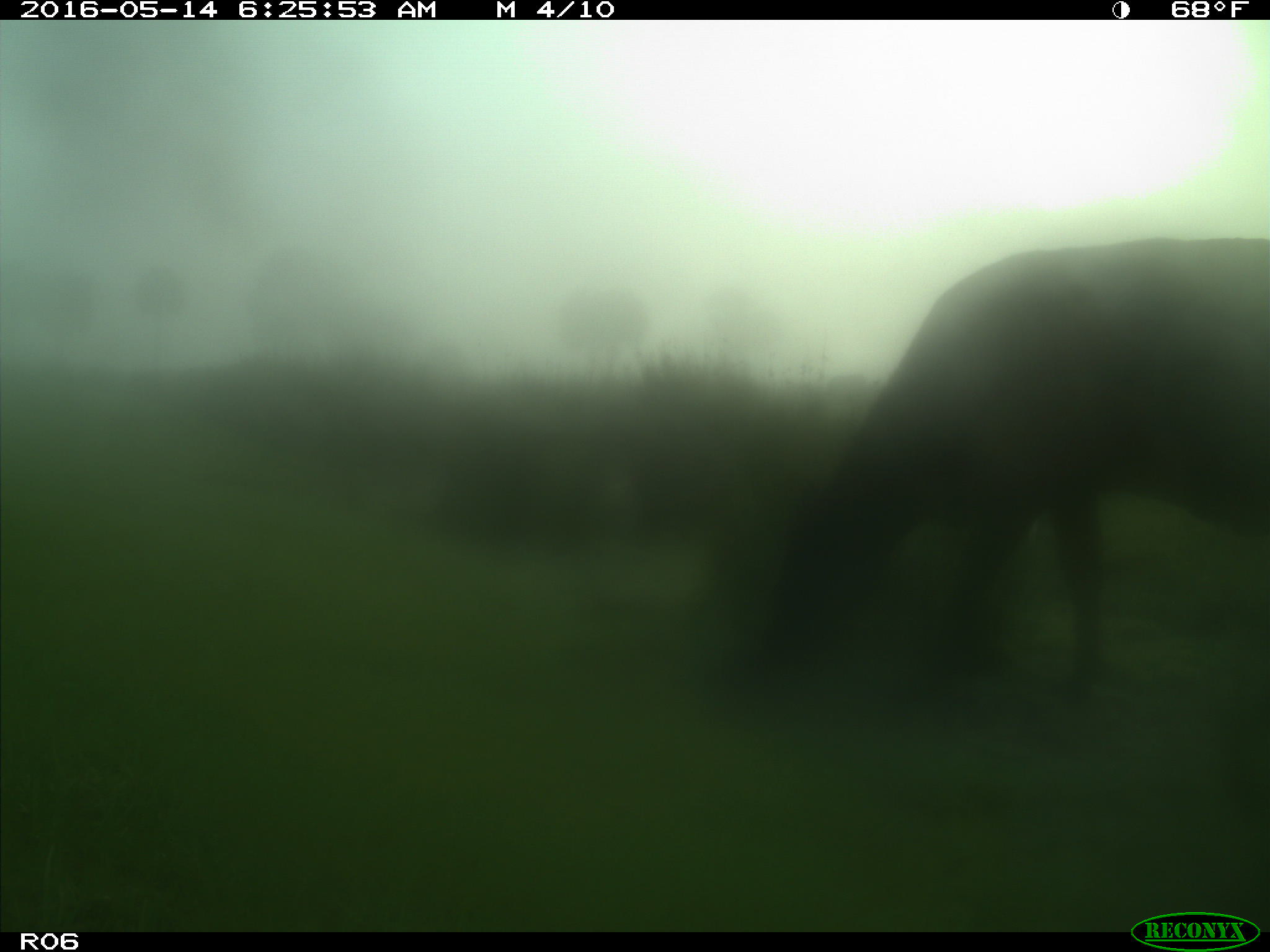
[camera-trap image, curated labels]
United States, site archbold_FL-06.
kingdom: Animalia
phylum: Chordata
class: Mammalia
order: Artiodactyla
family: Bovidae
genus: Bos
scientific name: Bos taurus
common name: domestic cow